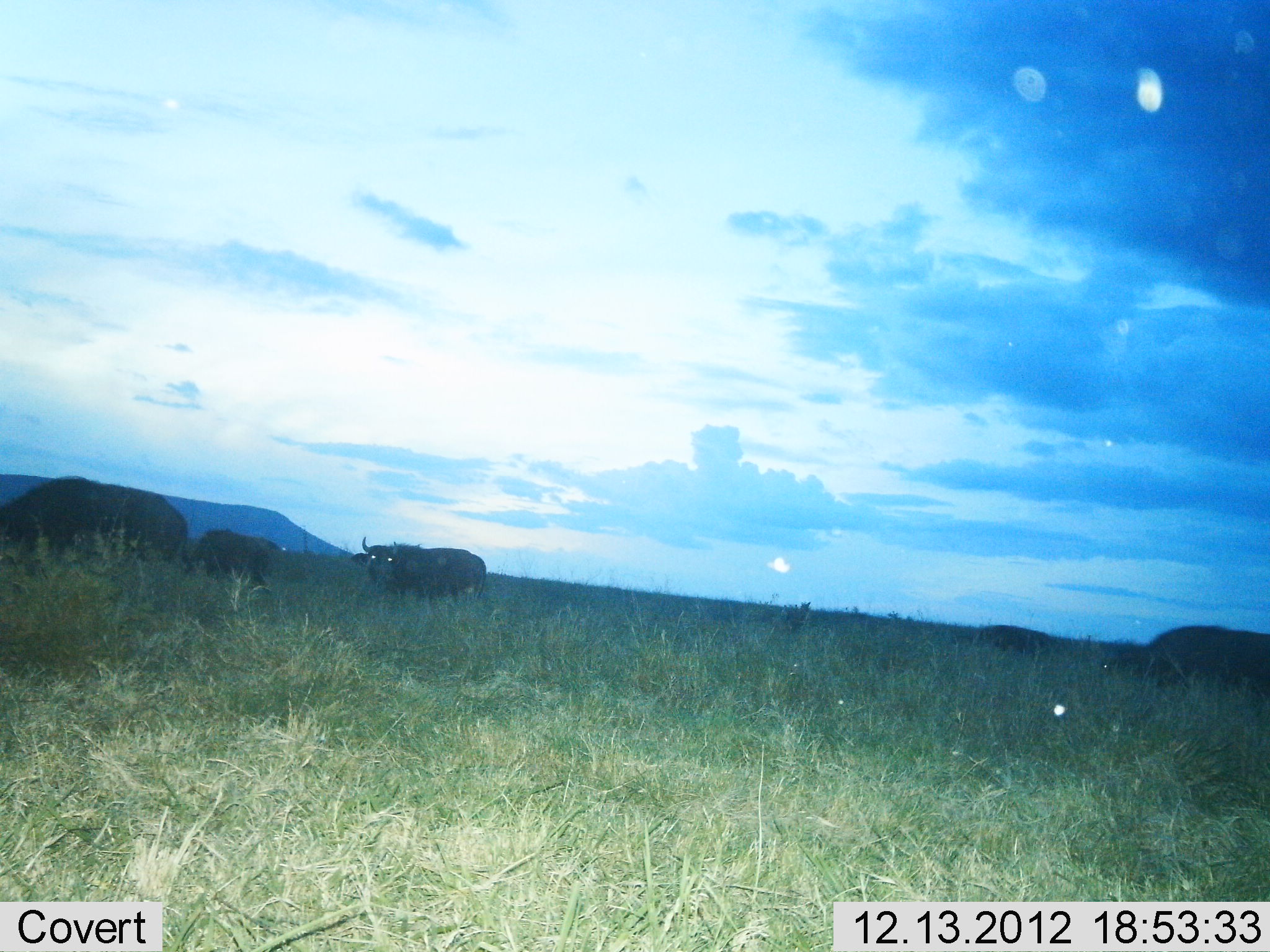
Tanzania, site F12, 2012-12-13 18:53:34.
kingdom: Animalia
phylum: Chordata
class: Mammalia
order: Artiodactyla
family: Bovidae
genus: Syncerus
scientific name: Syncerus caffer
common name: cape buffalo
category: buffalo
Buffalo (cape buffalo) (Syncerus caffer), count 5. Behavior (volunteer vote fractions): standing 59%, resting 0%, moving 35%, interacting 0%. Young present (vote fraction): 12%. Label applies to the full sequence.